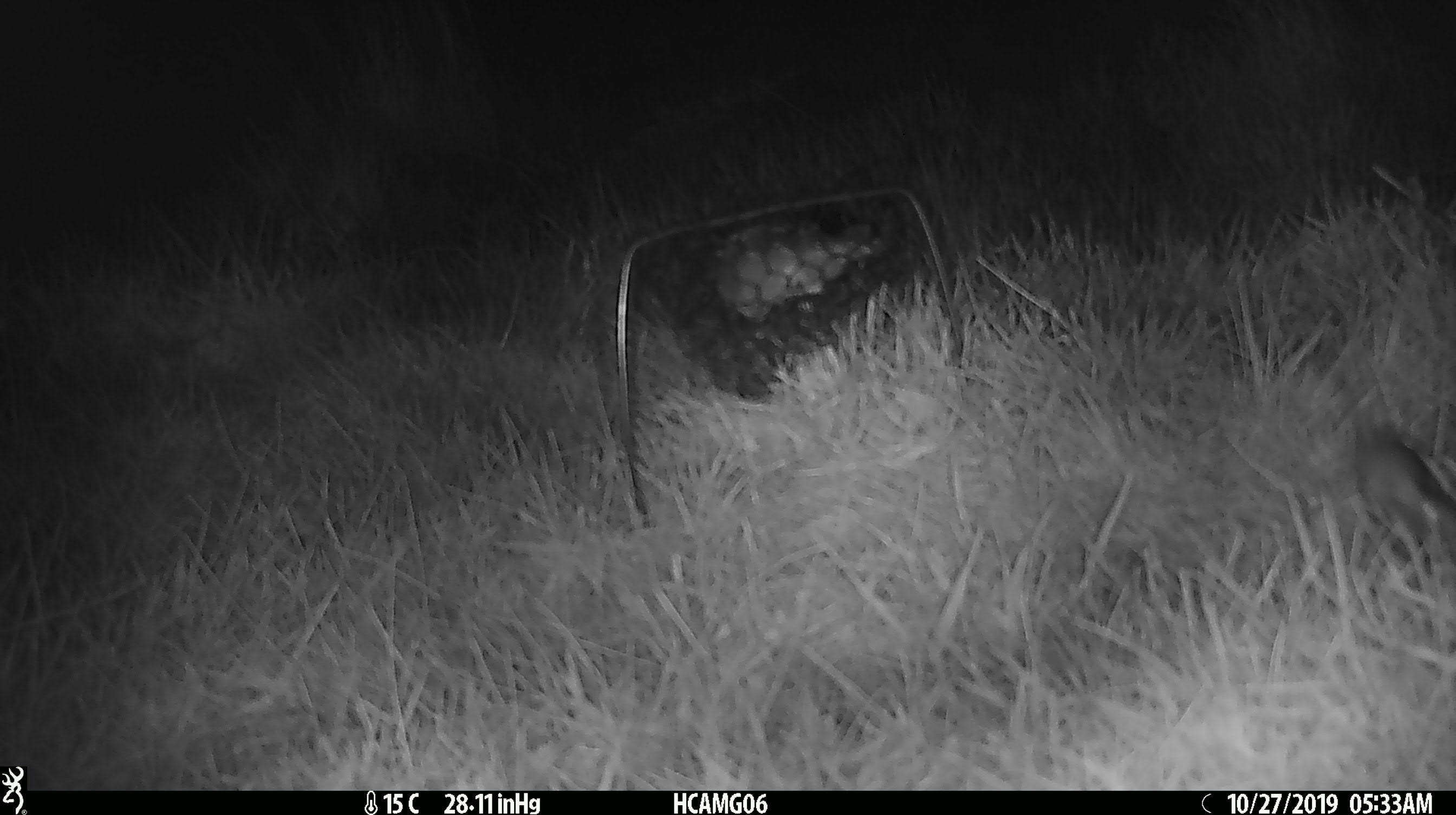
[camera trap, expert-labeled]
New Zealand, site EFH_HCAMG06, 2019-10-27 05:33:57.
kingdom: Animalia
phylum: Chordata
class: Mammalia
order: Rodentia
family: Muridae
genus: Mus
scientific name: Mus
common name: mouse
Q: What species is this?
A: Mouse (Mus).